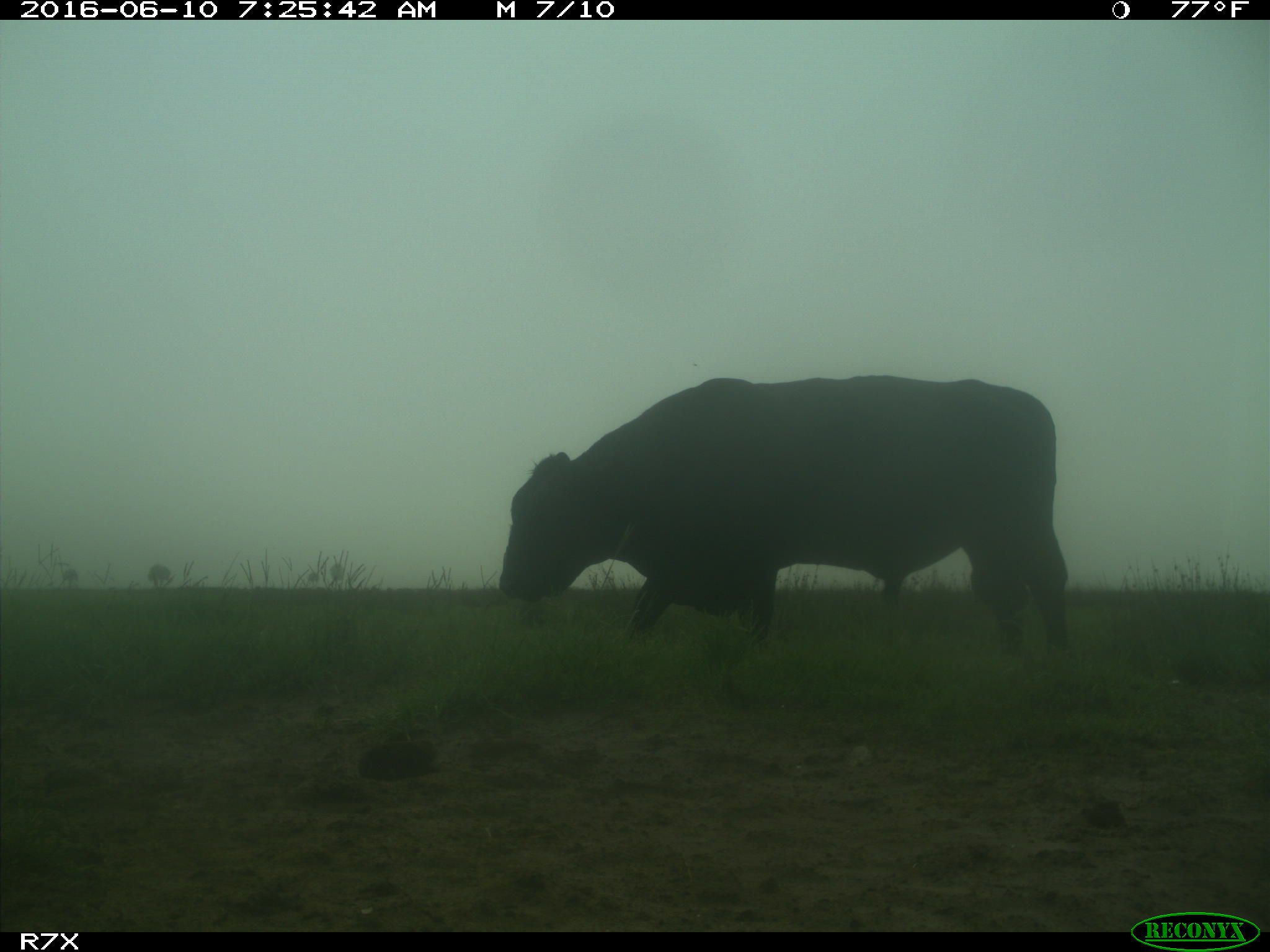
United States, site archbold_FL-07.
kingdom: Animalia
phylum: Chordata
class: Mammalia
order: Artiodactyla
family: Bovidae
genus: Bos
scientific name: Bos taurus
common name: domestic cow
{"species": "Bos taurus (domestic cow)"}